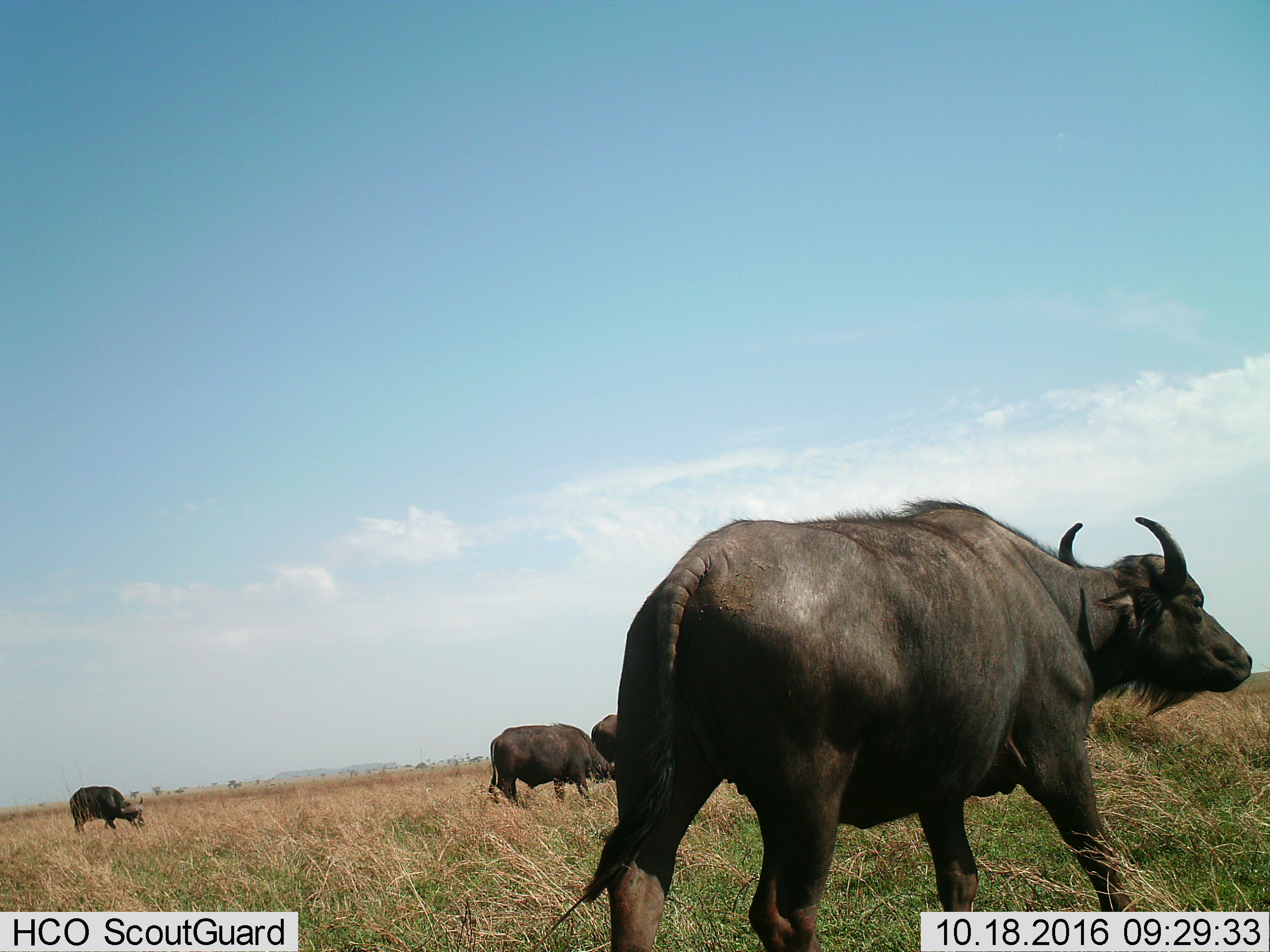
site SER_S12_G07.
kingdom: Animalia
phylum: Chordata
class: Mammalia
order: Artiodactyla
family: Bovidae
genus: Syncerus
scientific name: Syncerus caffer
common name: african buffalo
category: buffalo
Buffalo (african buffalo) (Syncerus caffer), count 4. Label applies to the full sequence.